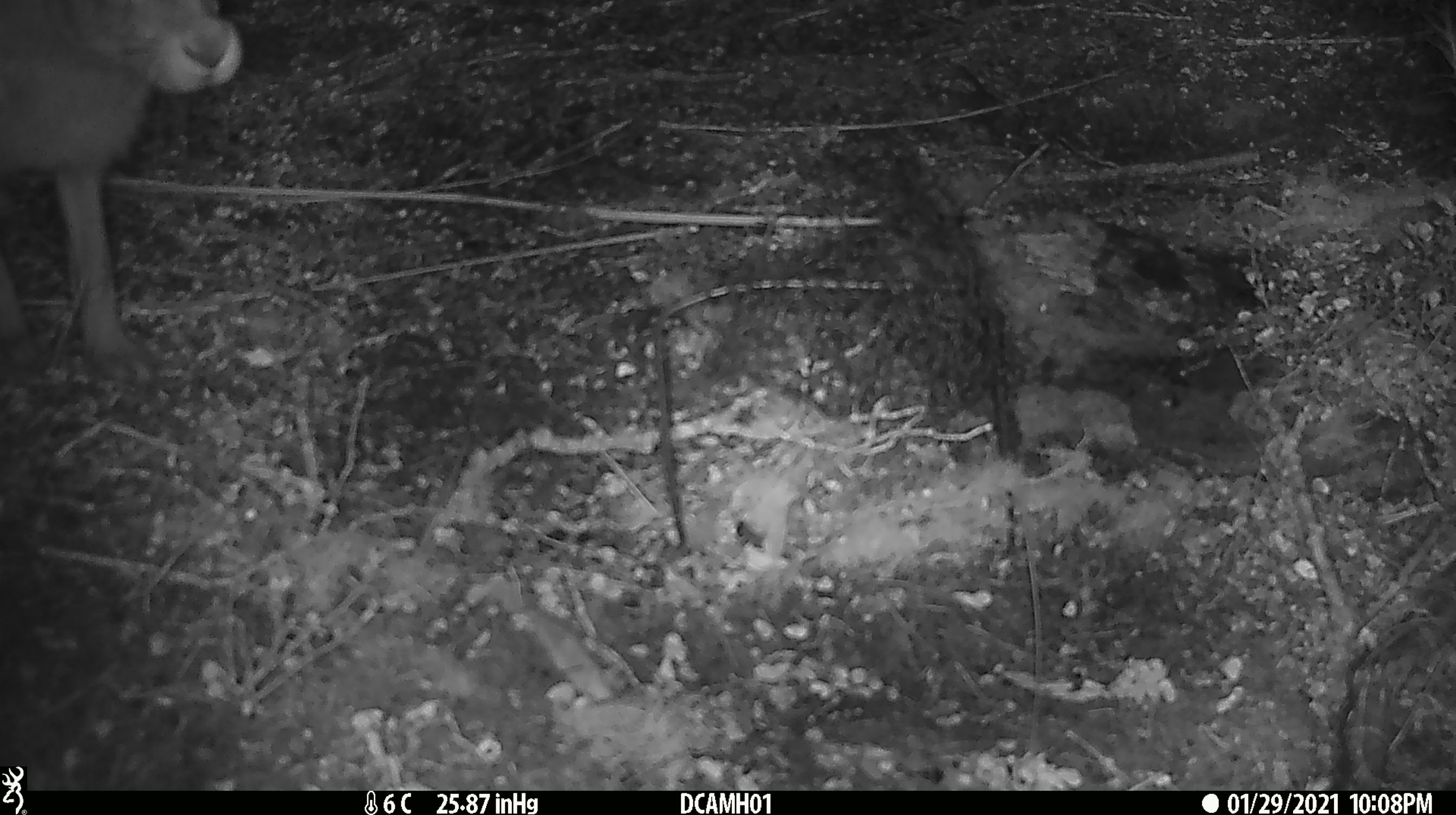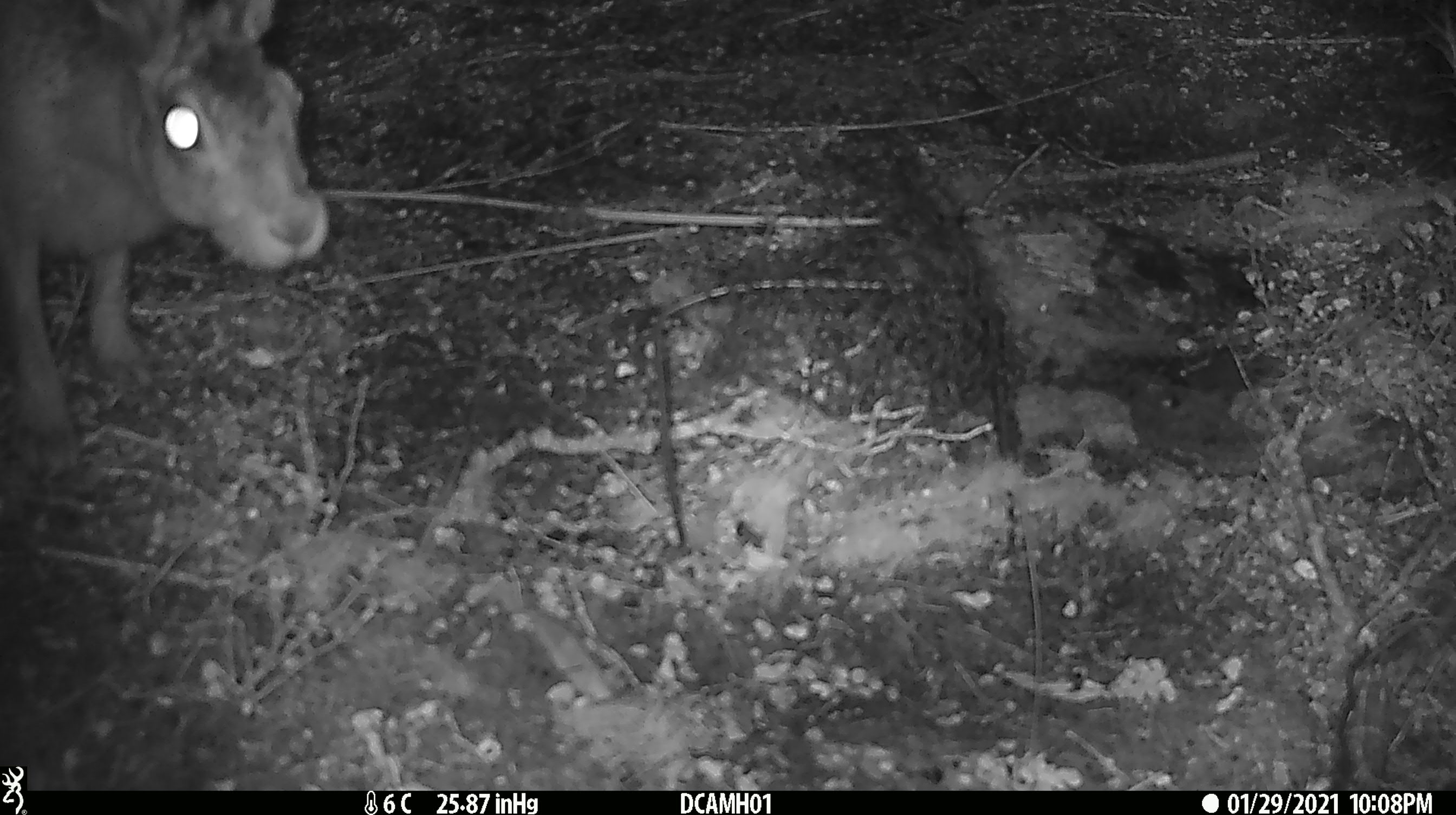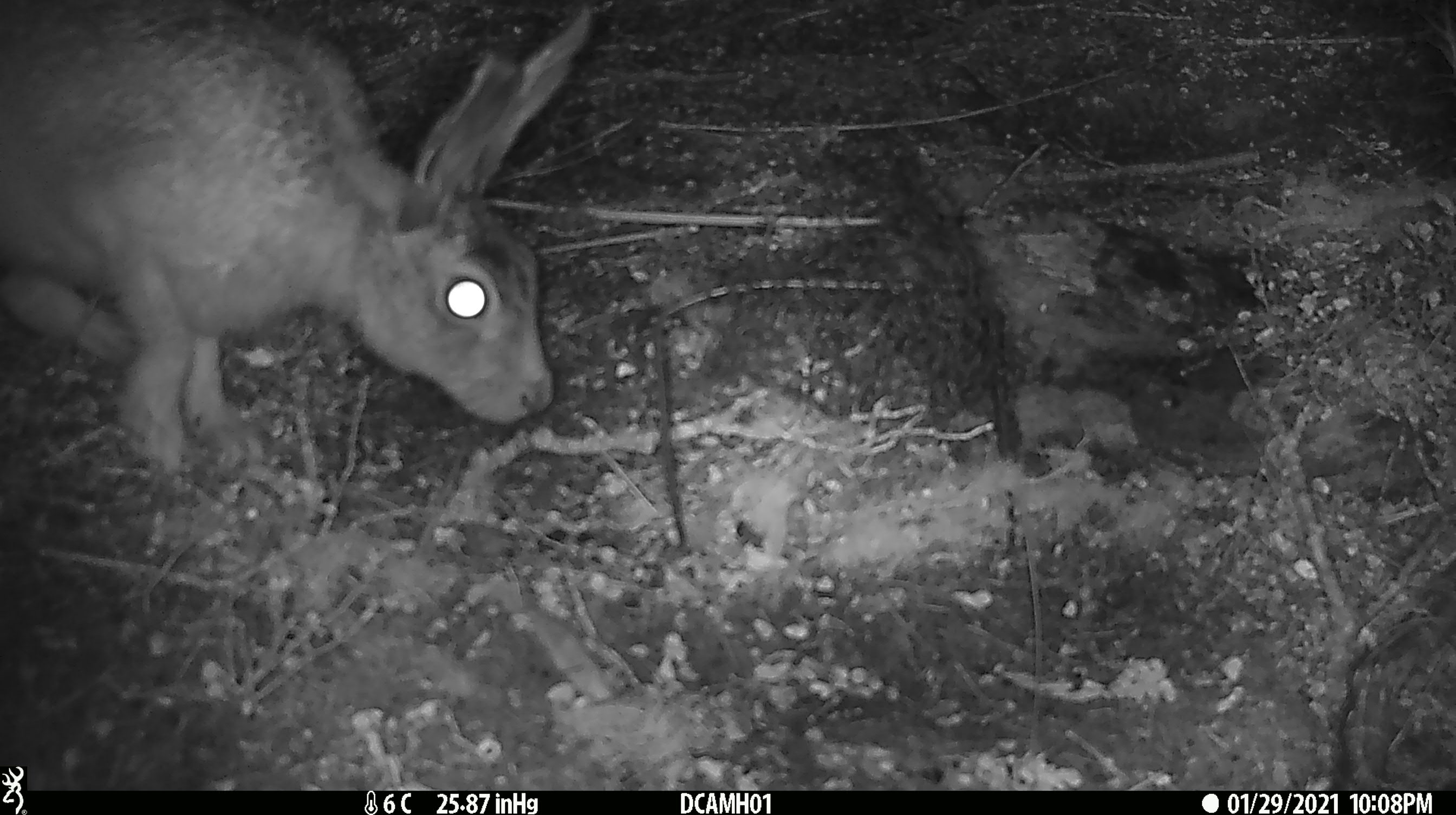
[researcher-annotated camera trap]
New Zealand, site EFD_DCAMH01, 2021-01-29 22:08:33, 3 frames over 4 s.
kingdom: Animalia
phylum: Chordata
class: Mammalia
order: Lagomorpha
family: Leporidae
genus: Lepus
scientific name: Lepus europaeus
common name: brown hare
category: hare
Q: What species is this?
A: Hare (brown hare) (Lepus europaeus).